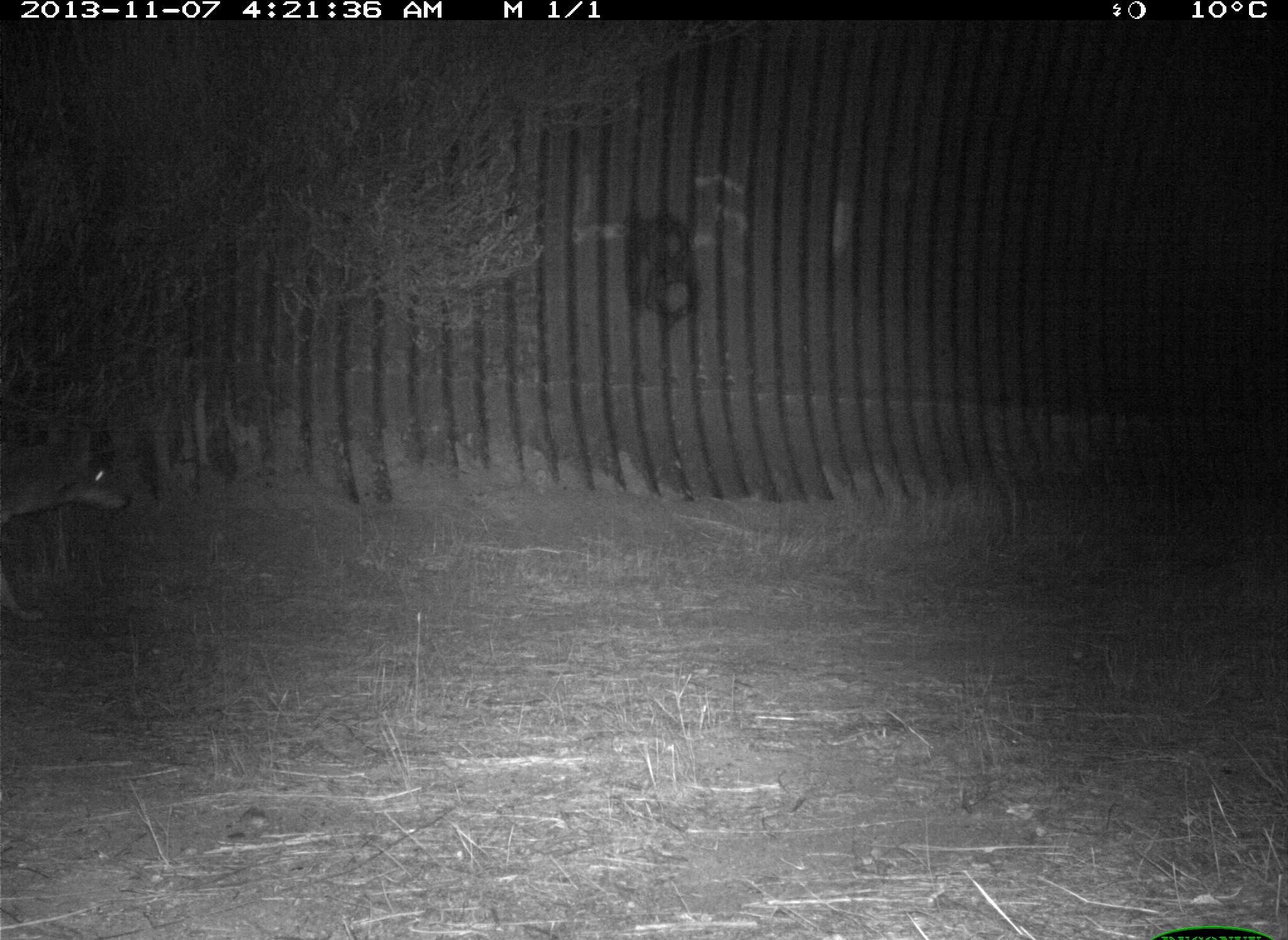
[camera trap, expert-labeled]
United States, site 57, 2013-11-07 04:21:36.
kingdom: Animalia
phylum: Chordata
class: Mammalia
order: Carnivora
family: Canidae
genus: Canis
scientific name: Canis latrans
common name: coyote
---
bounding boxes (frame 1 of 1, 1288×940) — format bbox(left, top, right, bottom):
coyote: bbox(0, 421, 135, 626)